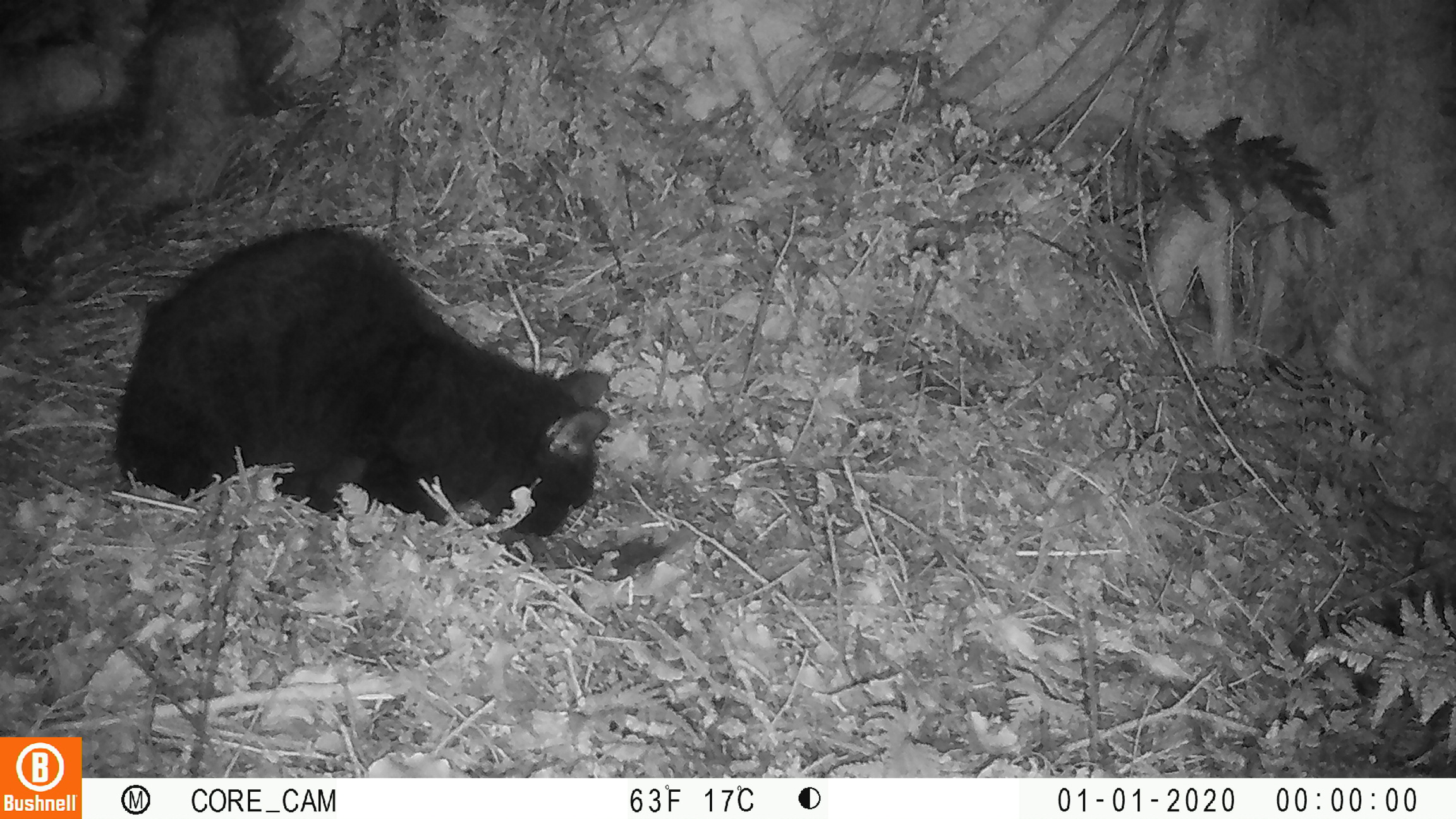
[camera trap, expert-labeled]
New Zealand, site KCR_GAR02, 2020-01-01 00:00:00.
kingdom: Animalia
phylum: Chordata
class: Mammalia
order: Carnivora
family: Felidae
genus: Felis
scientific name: Felis catus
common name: domestic cat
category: cat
Cat (domestic cat) (Felis catus).